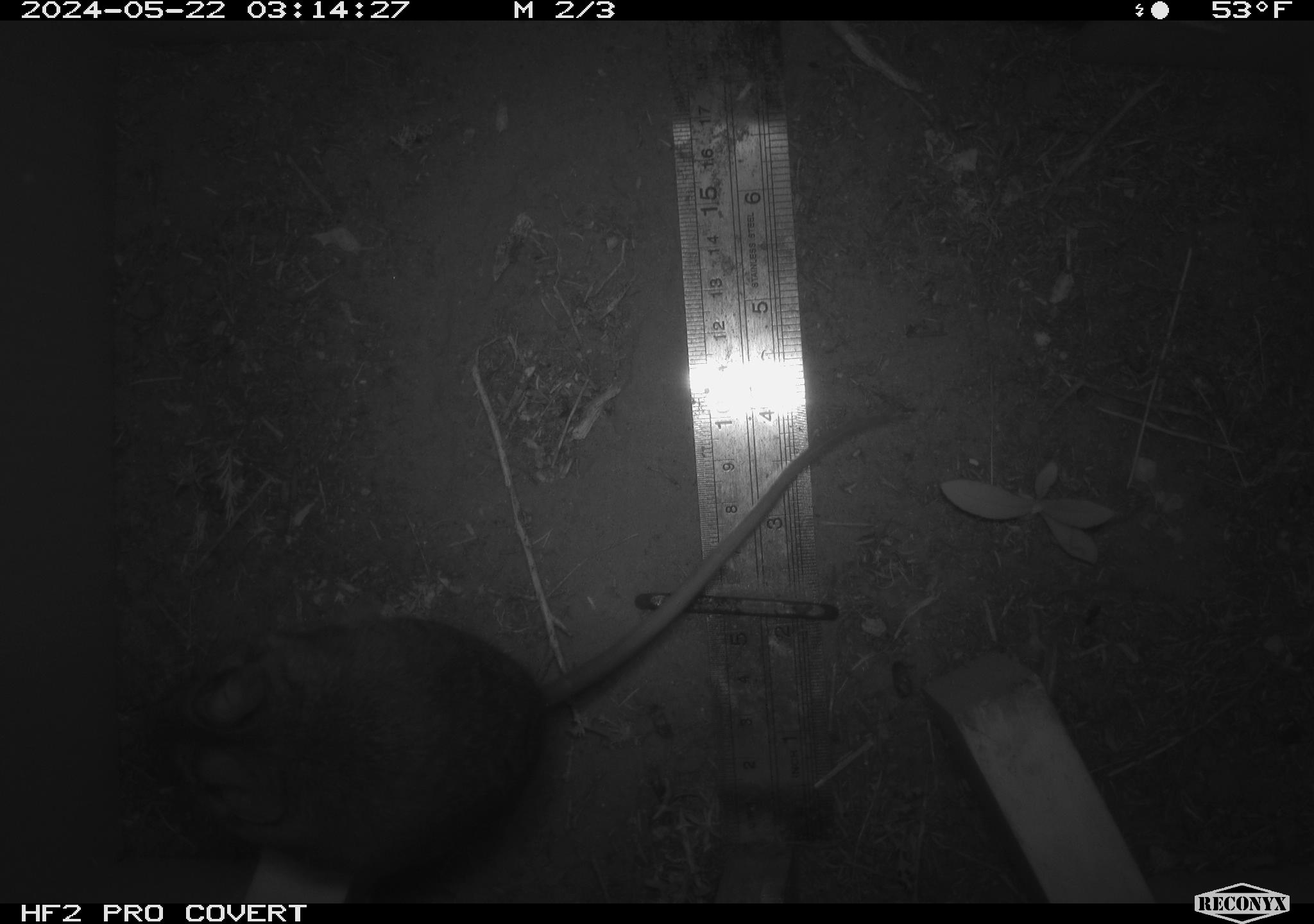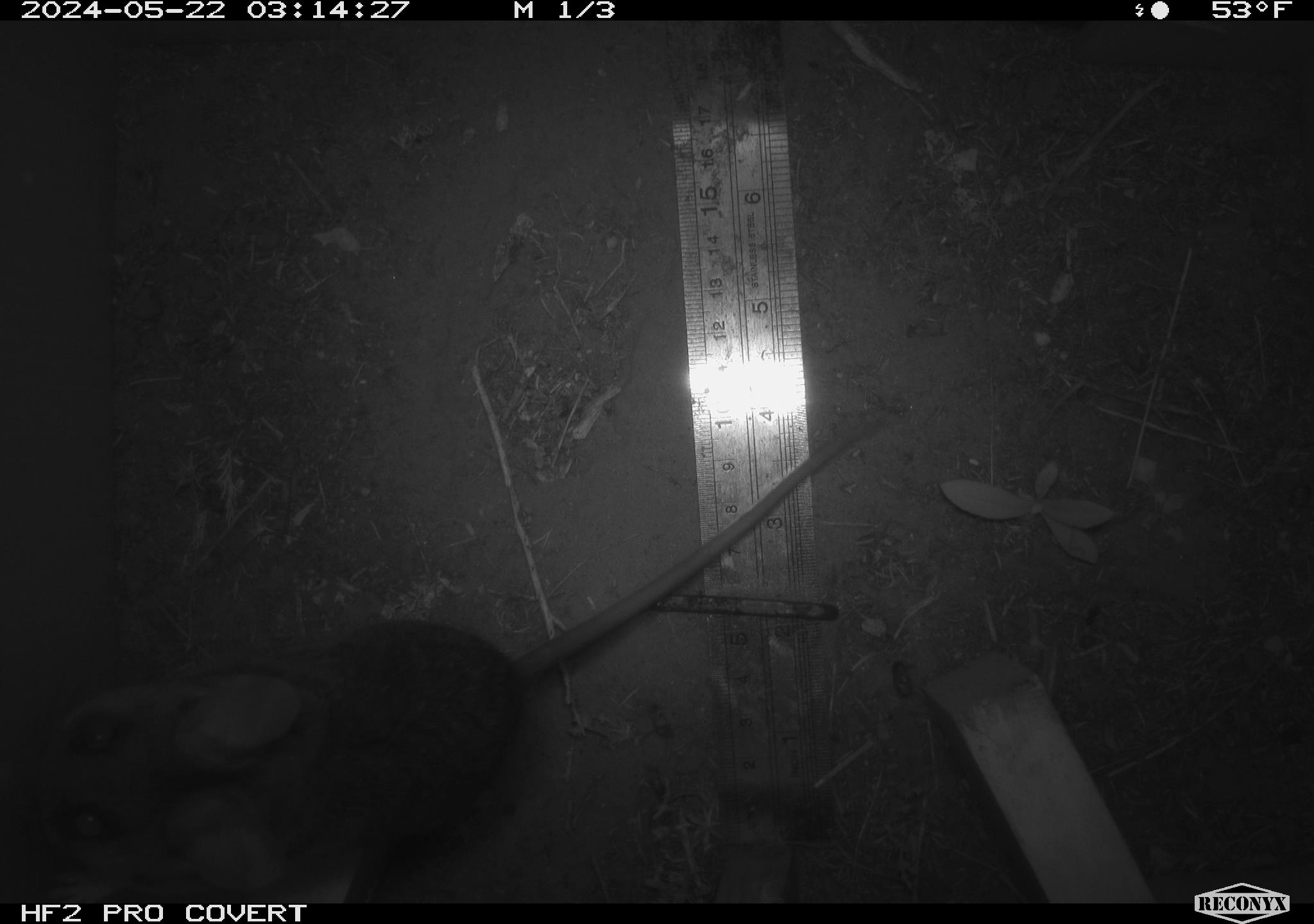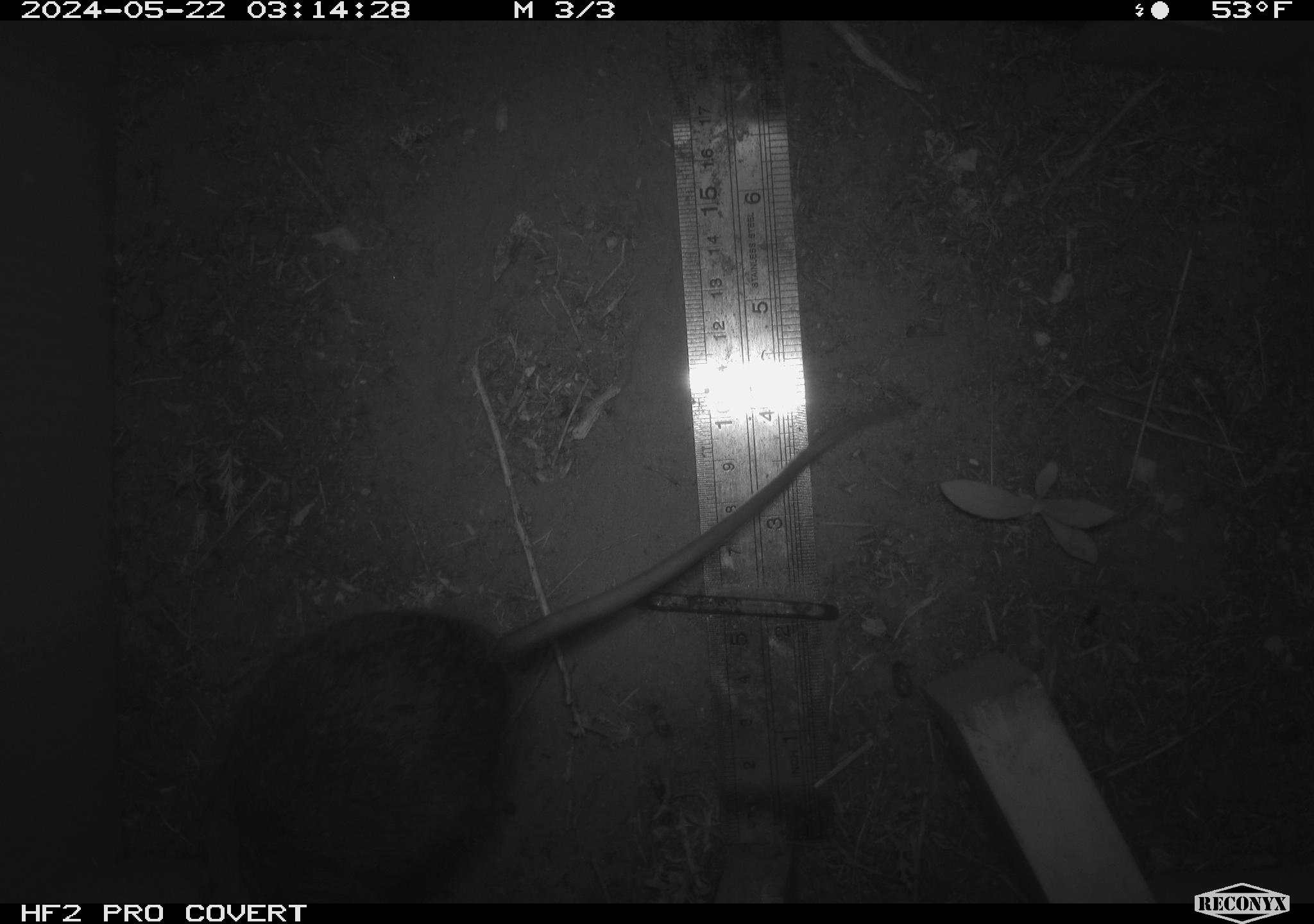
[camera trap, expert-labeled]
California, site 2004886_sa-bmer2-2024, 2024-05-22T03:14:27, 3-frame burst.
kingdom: Animalia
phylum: Chordata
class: Mammalia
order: Rodentia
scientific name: Rodentia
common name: woodrat or rat or mouse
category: woodrat or rat or mouse species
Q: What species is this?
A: Woodrat or rat or mouse species (woodrat or rat or mouse) (Rodentia).